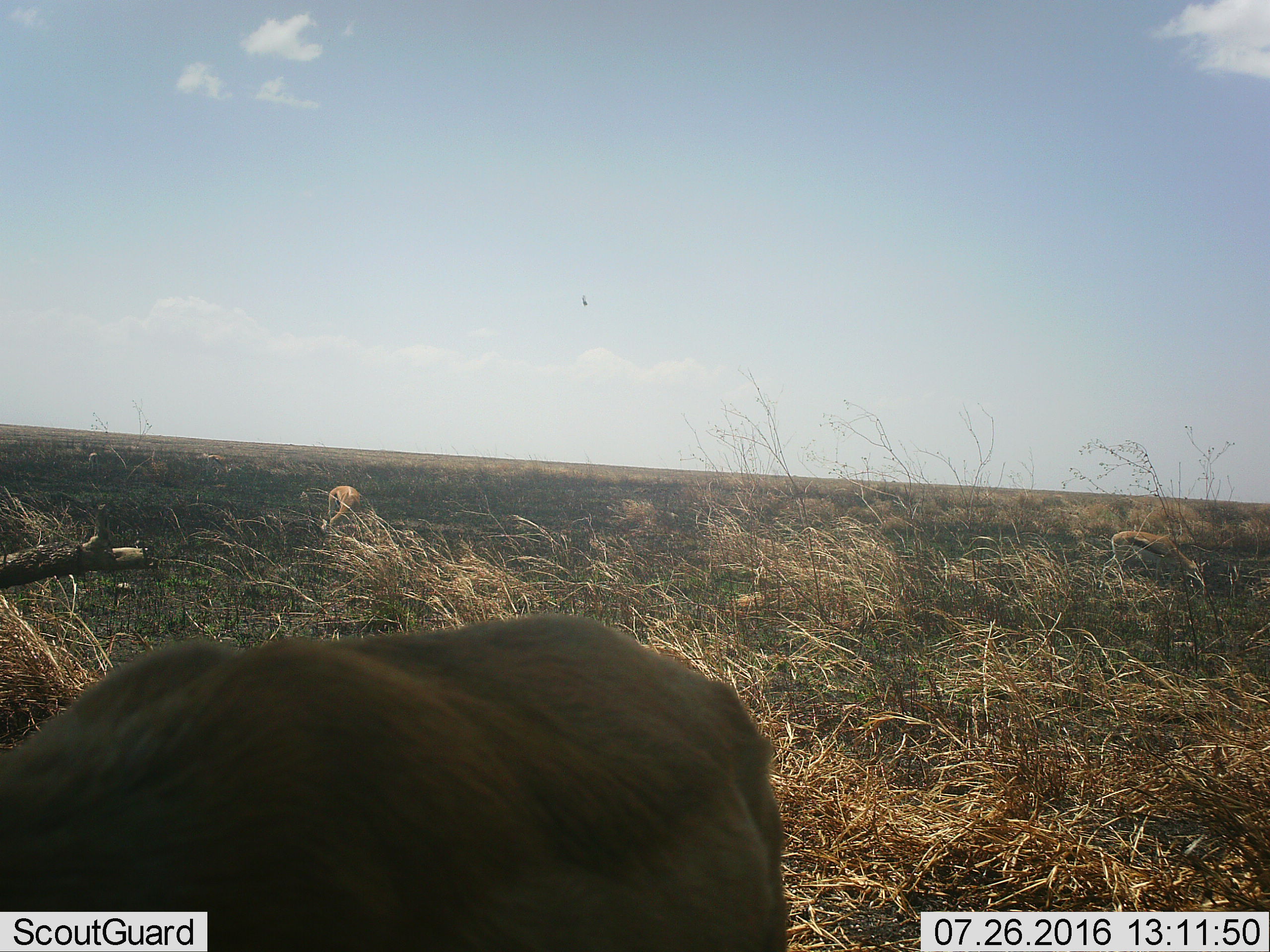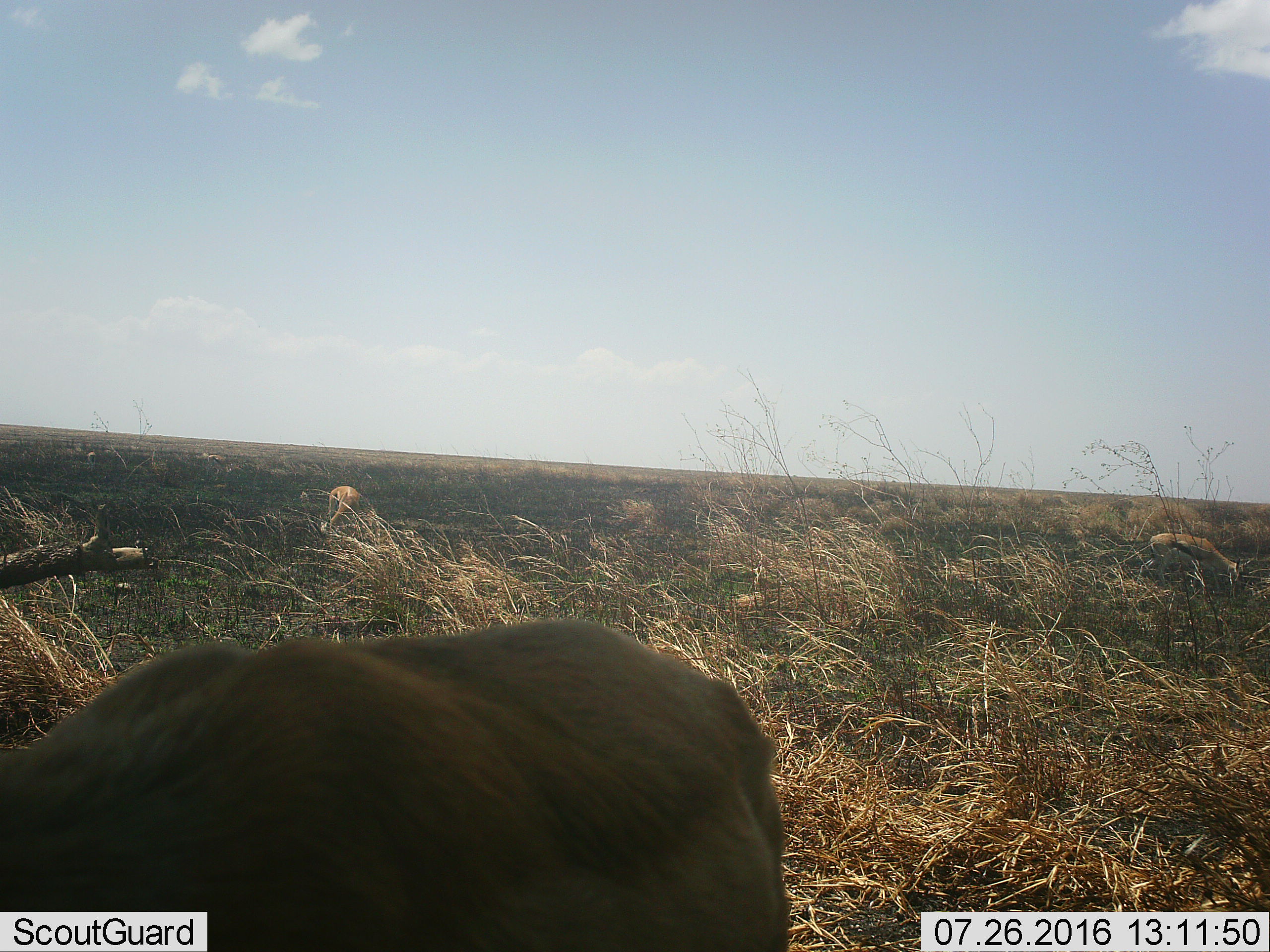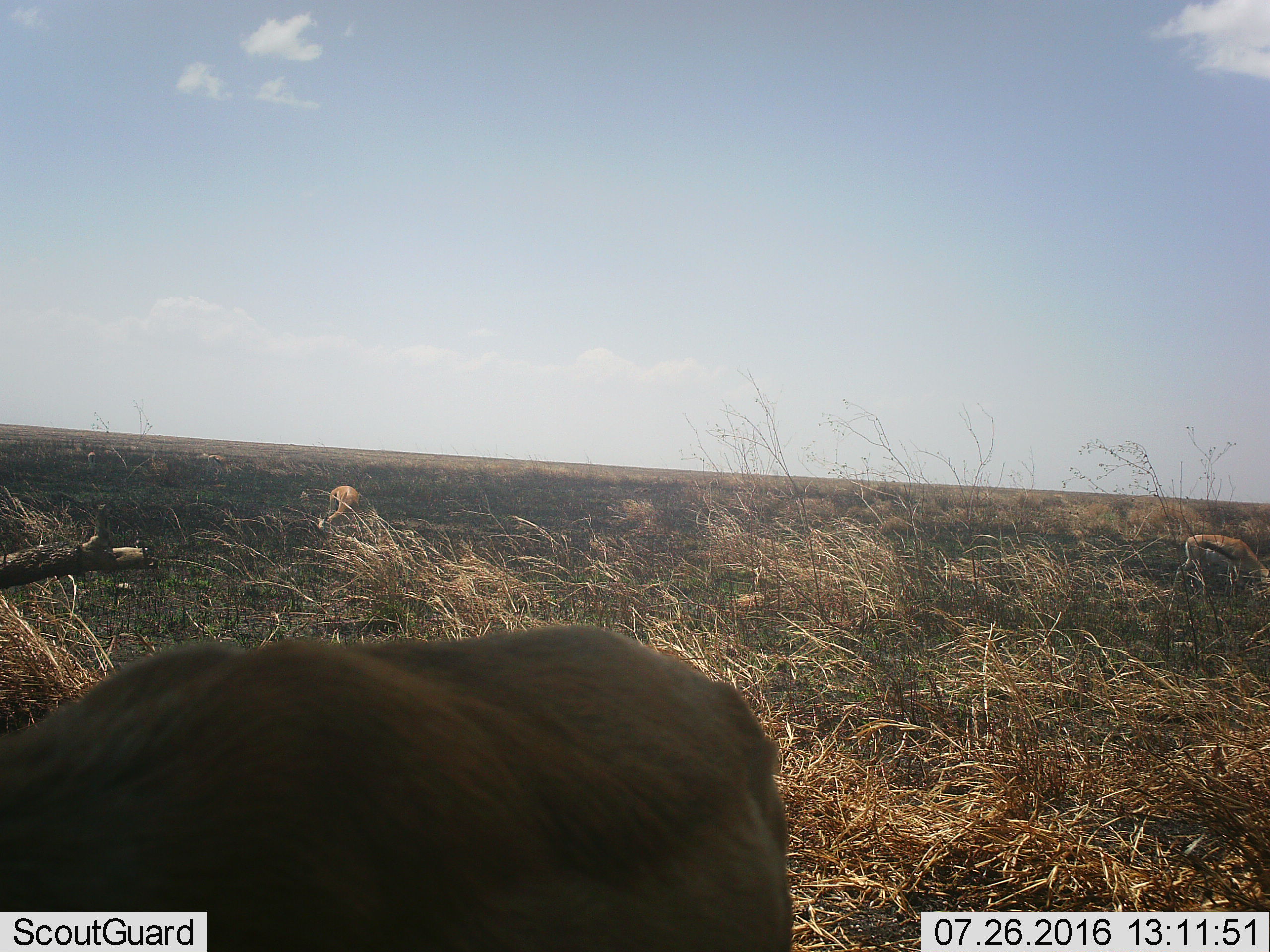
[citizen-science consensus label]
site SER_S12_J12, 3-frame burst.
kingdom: Animalia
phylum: Chordata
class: Mammalia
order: Artiodactyla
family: Bovidae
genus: Eudorcas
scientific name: Eudorcas thomsonii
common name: thomson's gazelle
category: gazellethomsons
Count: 3.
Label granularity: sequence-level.